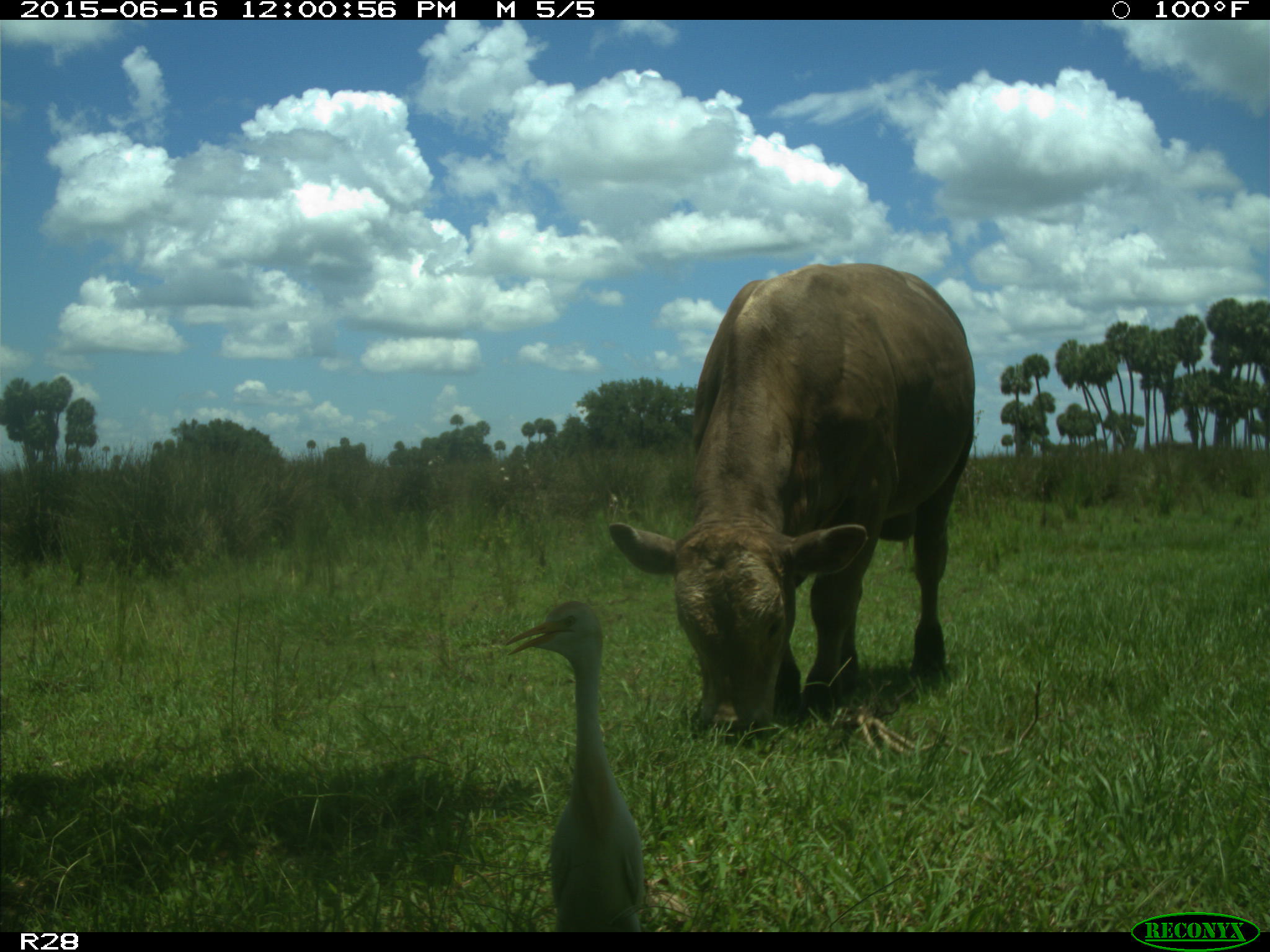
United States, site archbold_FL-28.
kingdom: Animalia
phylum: Chordata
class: Mammalia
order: Artiodactyla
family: Bovidae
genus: Bos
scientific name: Bos taurus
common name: domestic cow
Bos taurus (domestic cow).